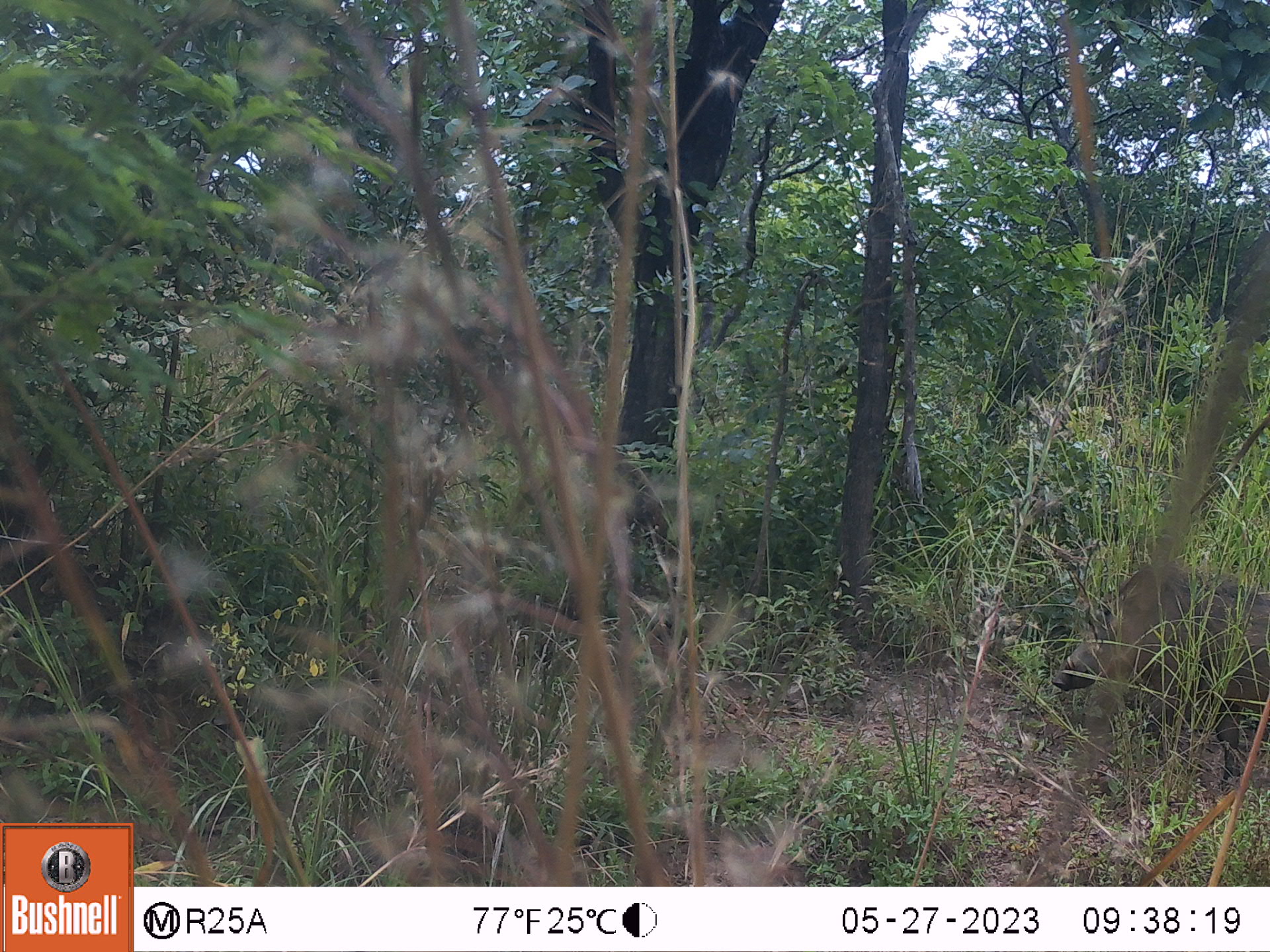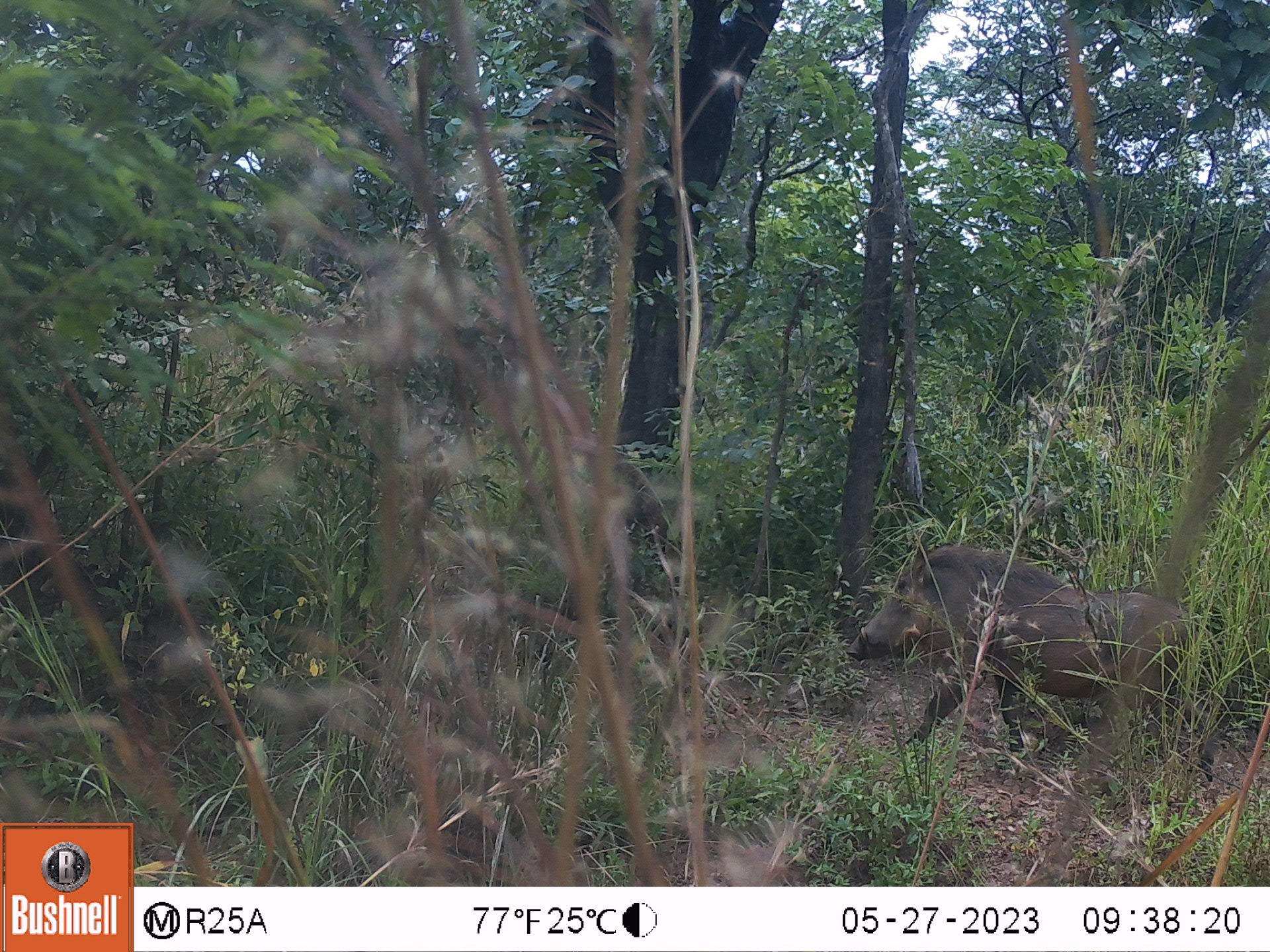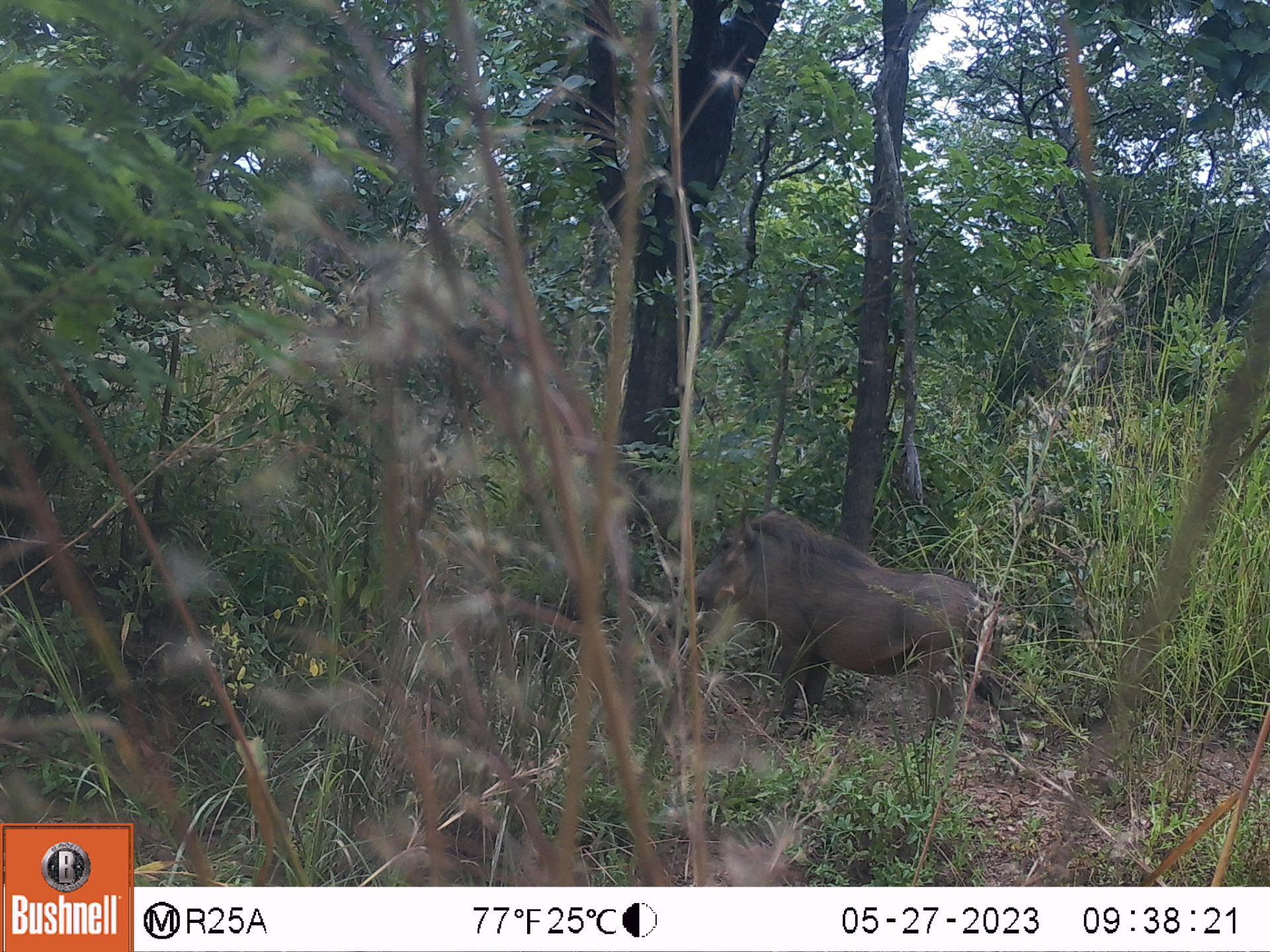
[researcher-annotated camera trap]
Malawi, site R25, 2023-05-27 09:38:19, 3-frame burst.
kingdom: Animalia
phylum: Chordata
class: Mammalia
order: Artiodactyla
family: Suidae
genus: Phacochoerus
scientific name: Phacochoerus africanus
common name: common warthog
Common warthog (Phacochoerus africanus), count 1.